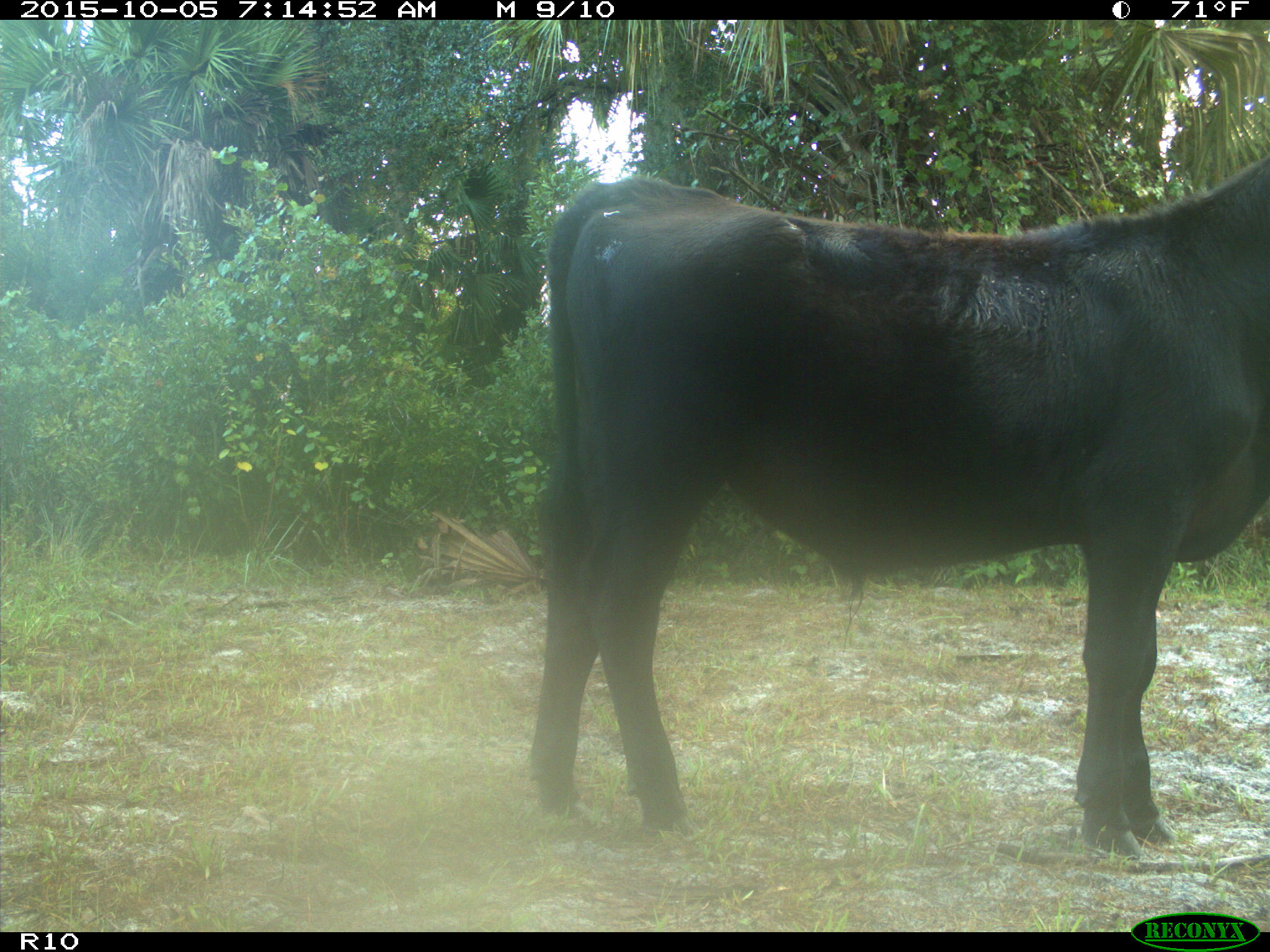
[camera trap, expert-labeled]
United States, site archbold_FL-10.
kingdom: Animalia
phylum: Chordata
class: Mammalia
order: Artiodactyla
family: Bovidae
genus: Bos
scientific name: Bos taurus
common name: domestic cow